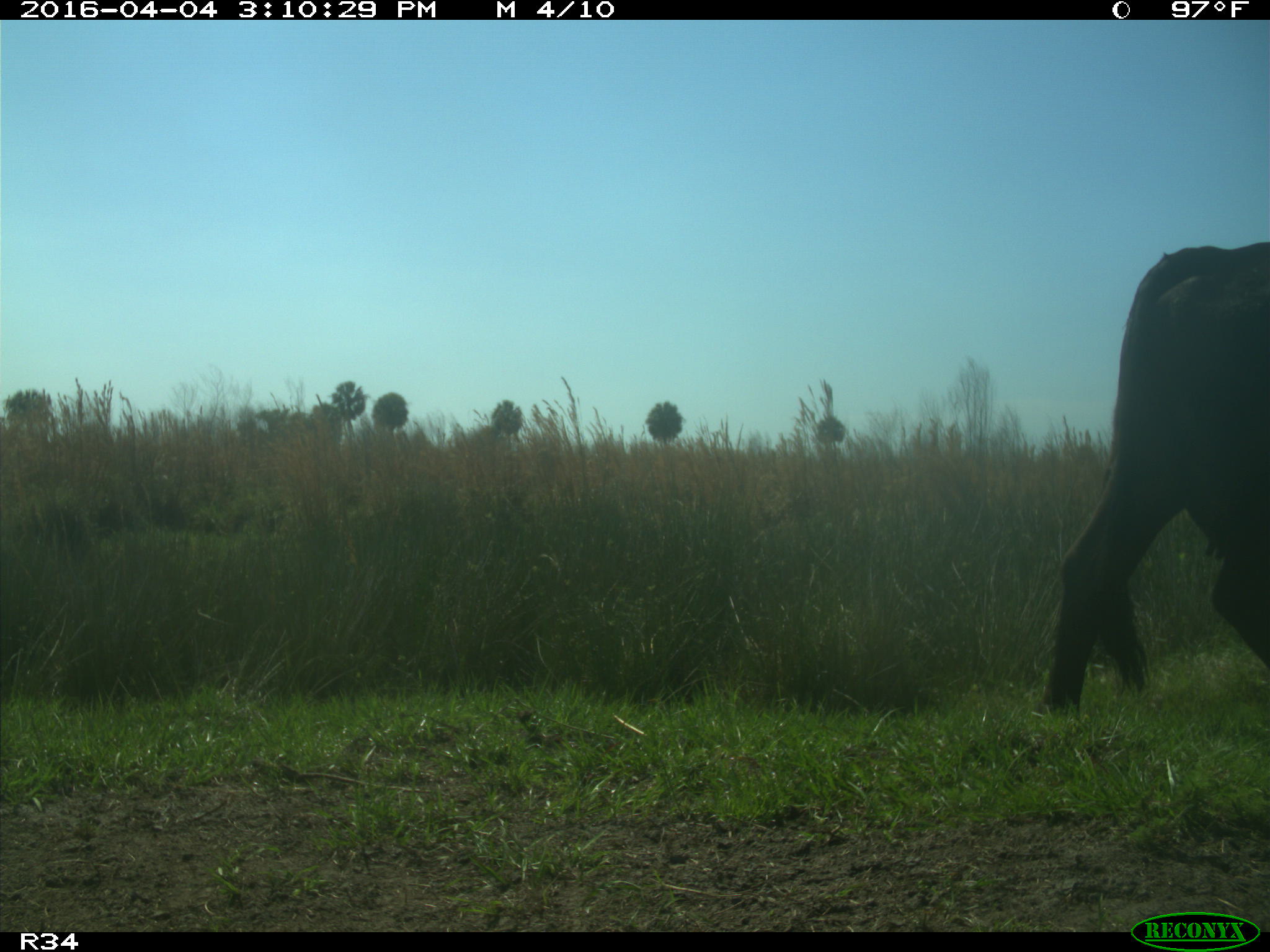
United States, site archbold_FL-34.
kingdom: Animalia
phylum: Chordata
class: Mammalia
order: Artiodactyla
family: Bovidae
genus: Bos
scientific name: Bos taurus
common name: domestic cow